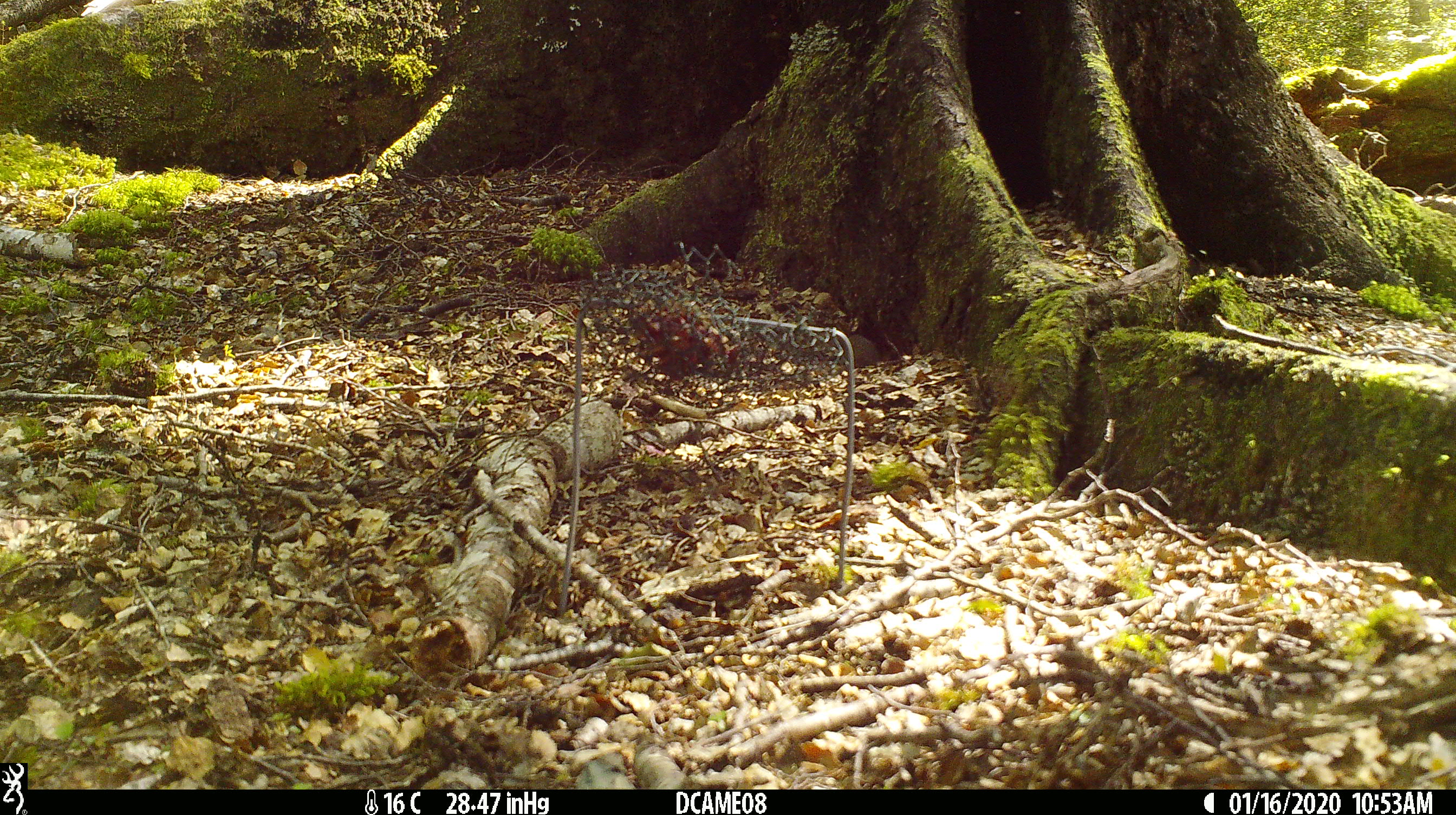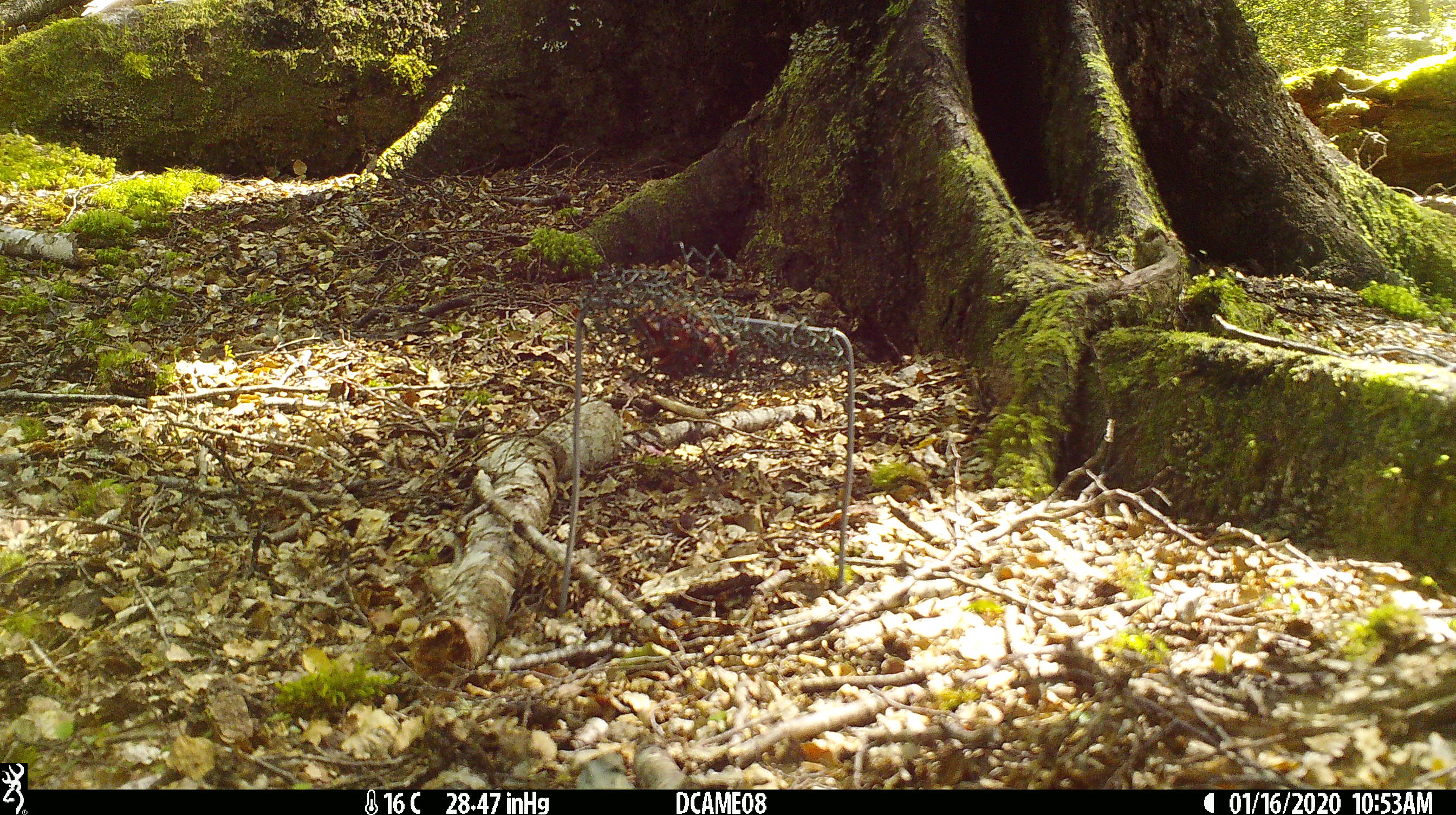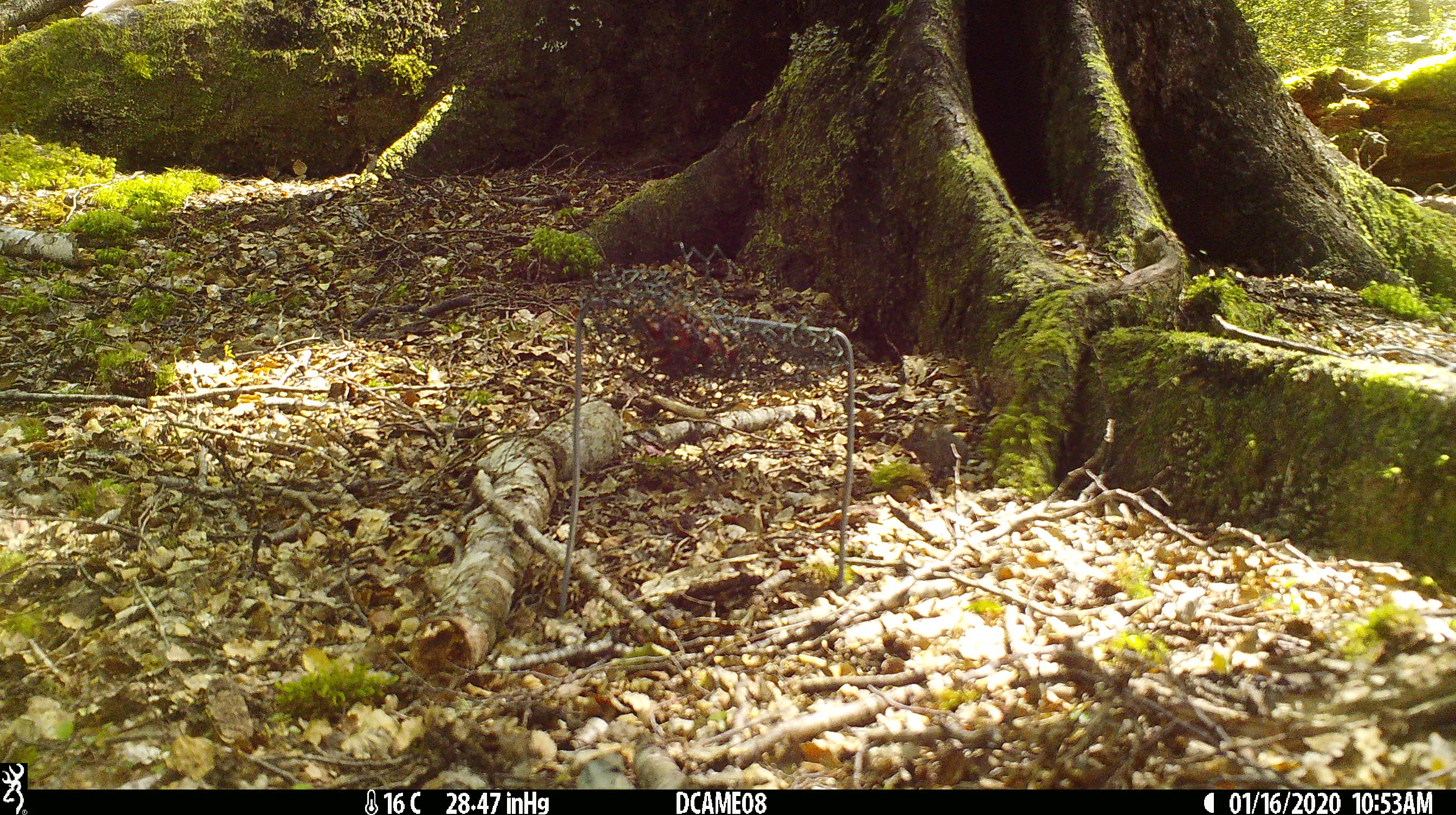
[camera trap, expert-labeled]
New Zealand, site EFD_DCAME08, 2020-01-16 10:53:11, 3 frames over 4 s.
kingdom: Animalia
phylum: Chordata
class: Mammalia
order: Rodentia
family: Muridae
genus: Mus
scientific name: Mus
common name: mouse